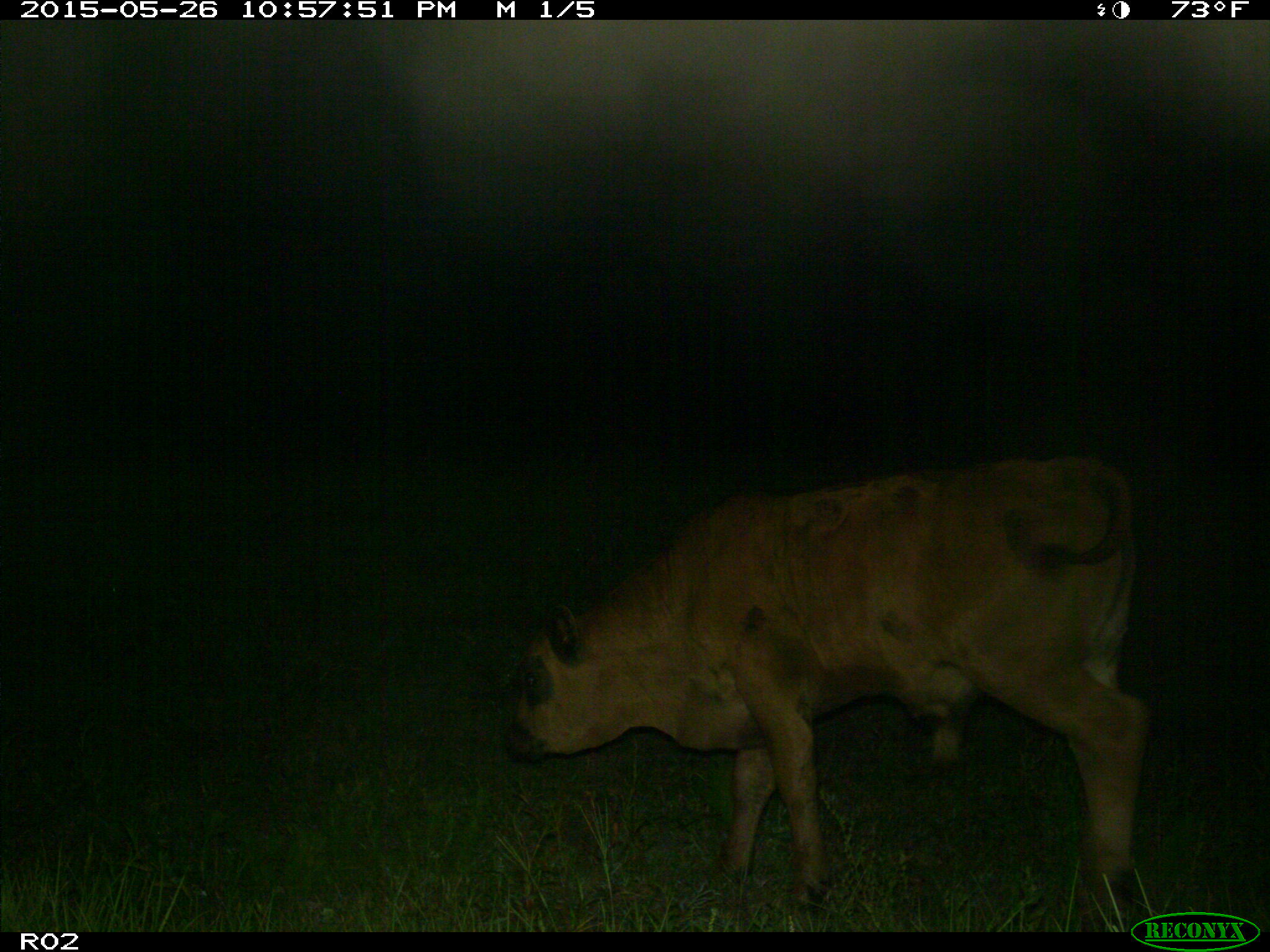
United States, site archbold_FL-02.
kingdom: Animalia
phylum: Chordata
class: Mammalia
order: Artiodactyla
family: Bovidae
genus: Bos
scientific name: Bos taurus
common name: domestic cow